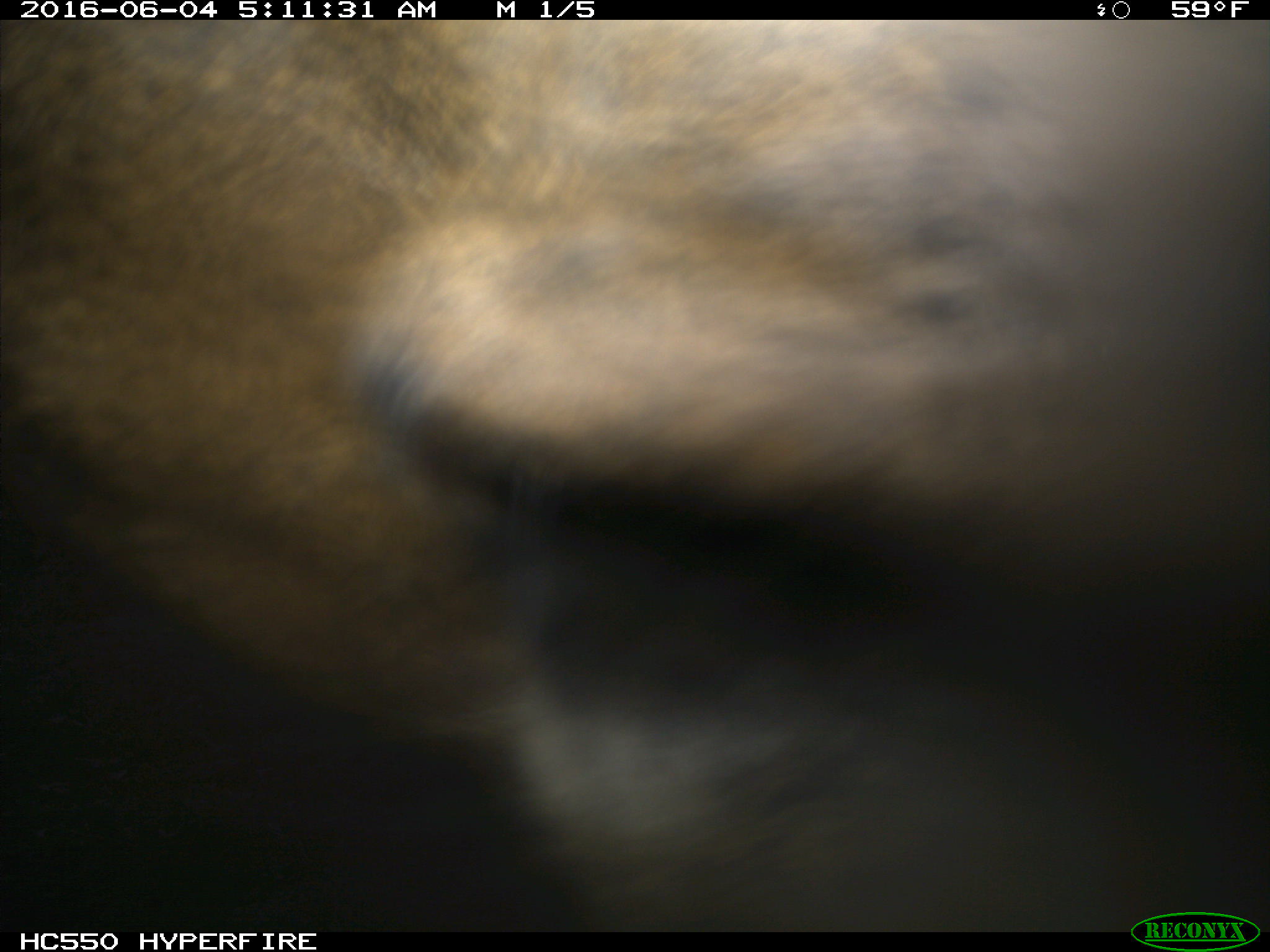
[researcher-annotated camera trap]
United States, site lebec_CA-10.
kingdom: Animalia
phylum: Chordata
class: Mammalia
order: Artiodactyla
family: Cervidae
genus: Cervus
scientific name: Cervus canadensis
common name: elk